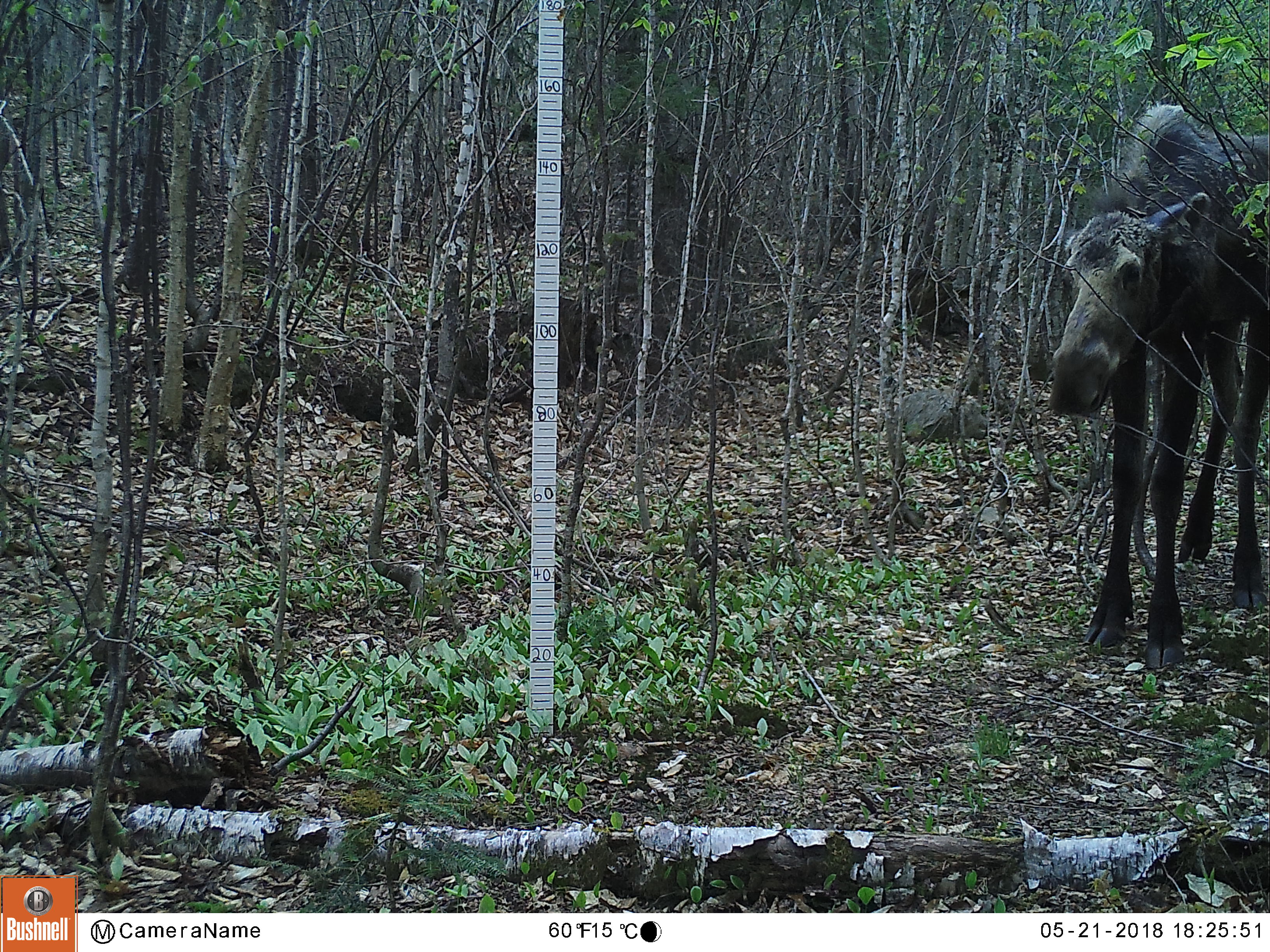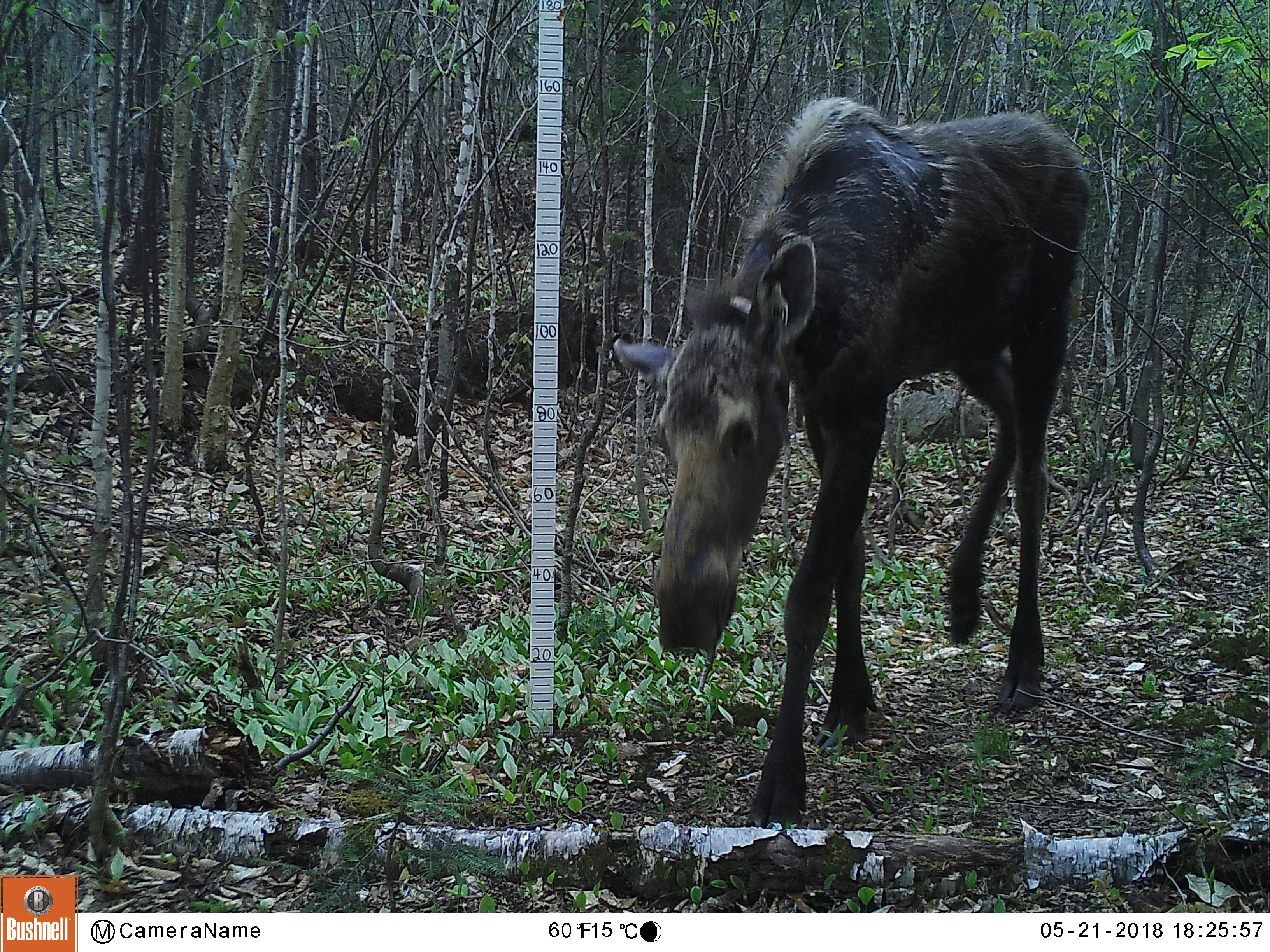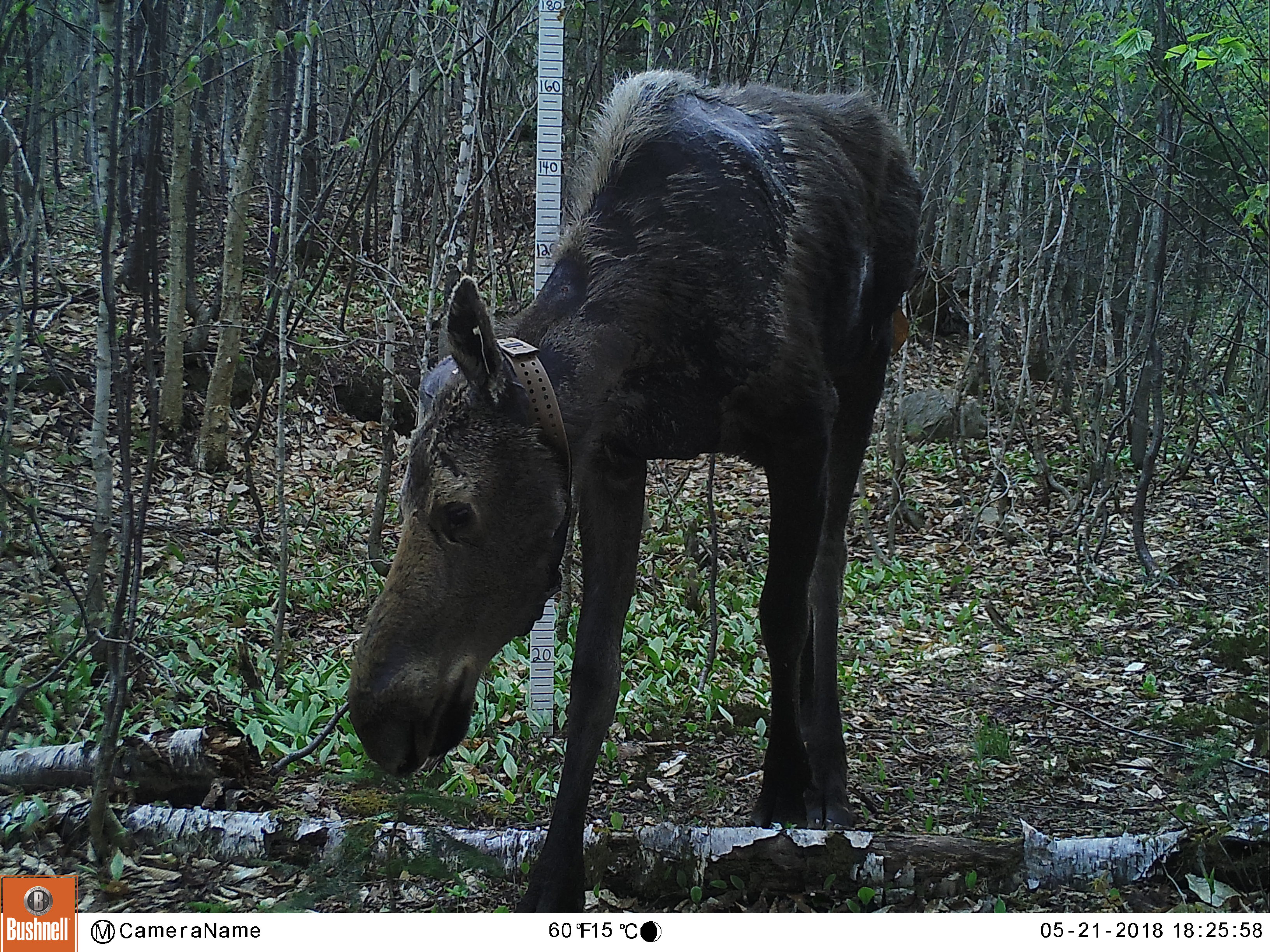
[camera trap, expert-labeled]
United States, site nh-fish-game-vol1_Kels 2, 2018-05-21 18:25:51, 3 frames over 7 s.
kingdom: Animalia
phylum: Chordata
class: Mammalia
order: Artiodactyla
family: Cervidae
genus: Alces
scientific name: Alces alces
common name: moose